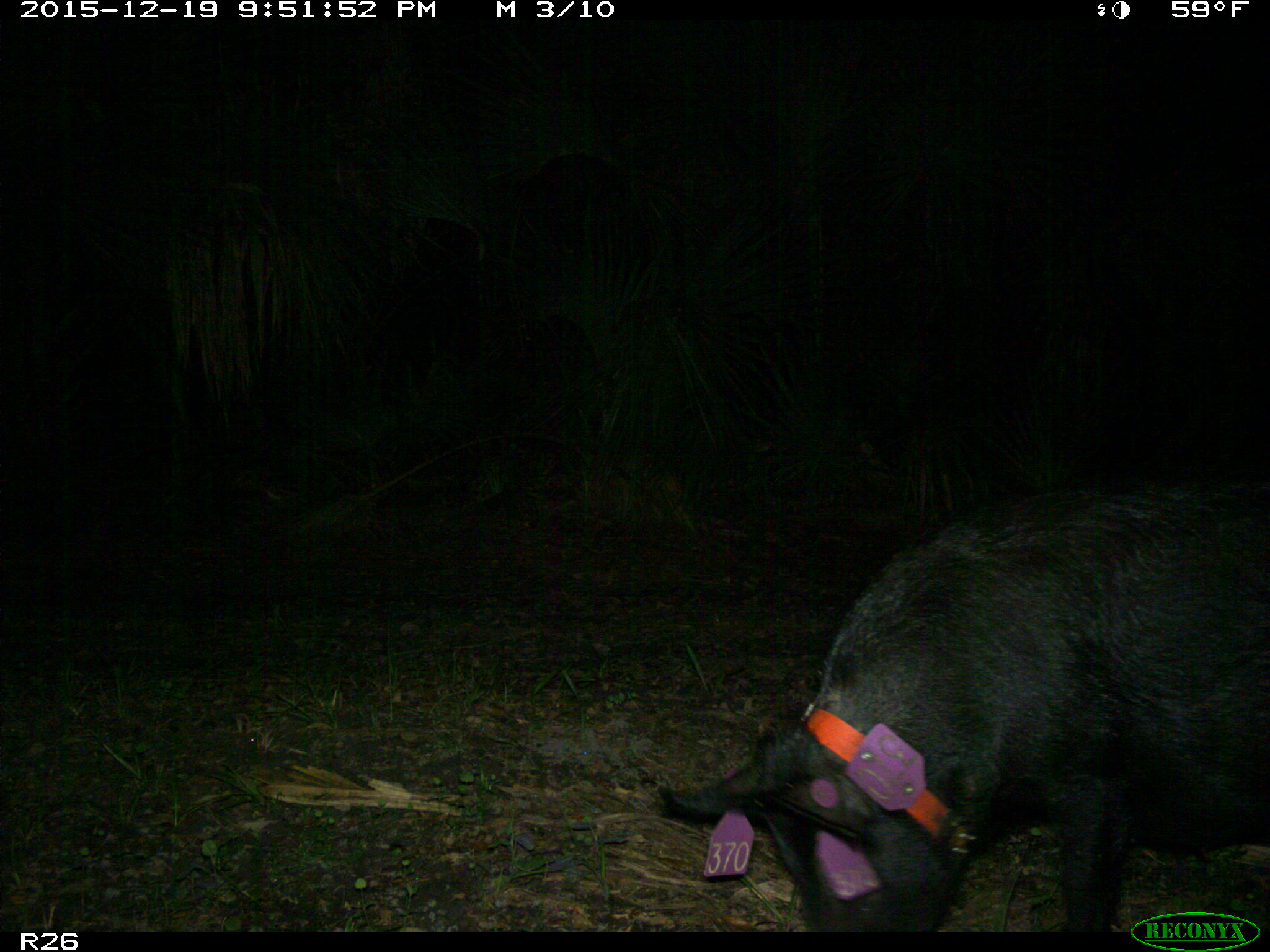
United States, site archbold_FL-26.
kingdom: Animalia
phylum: Chordata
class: Mammalia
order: Artiodactyla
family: Suidae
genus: Sus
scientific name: Sus scrofa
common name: wild boar